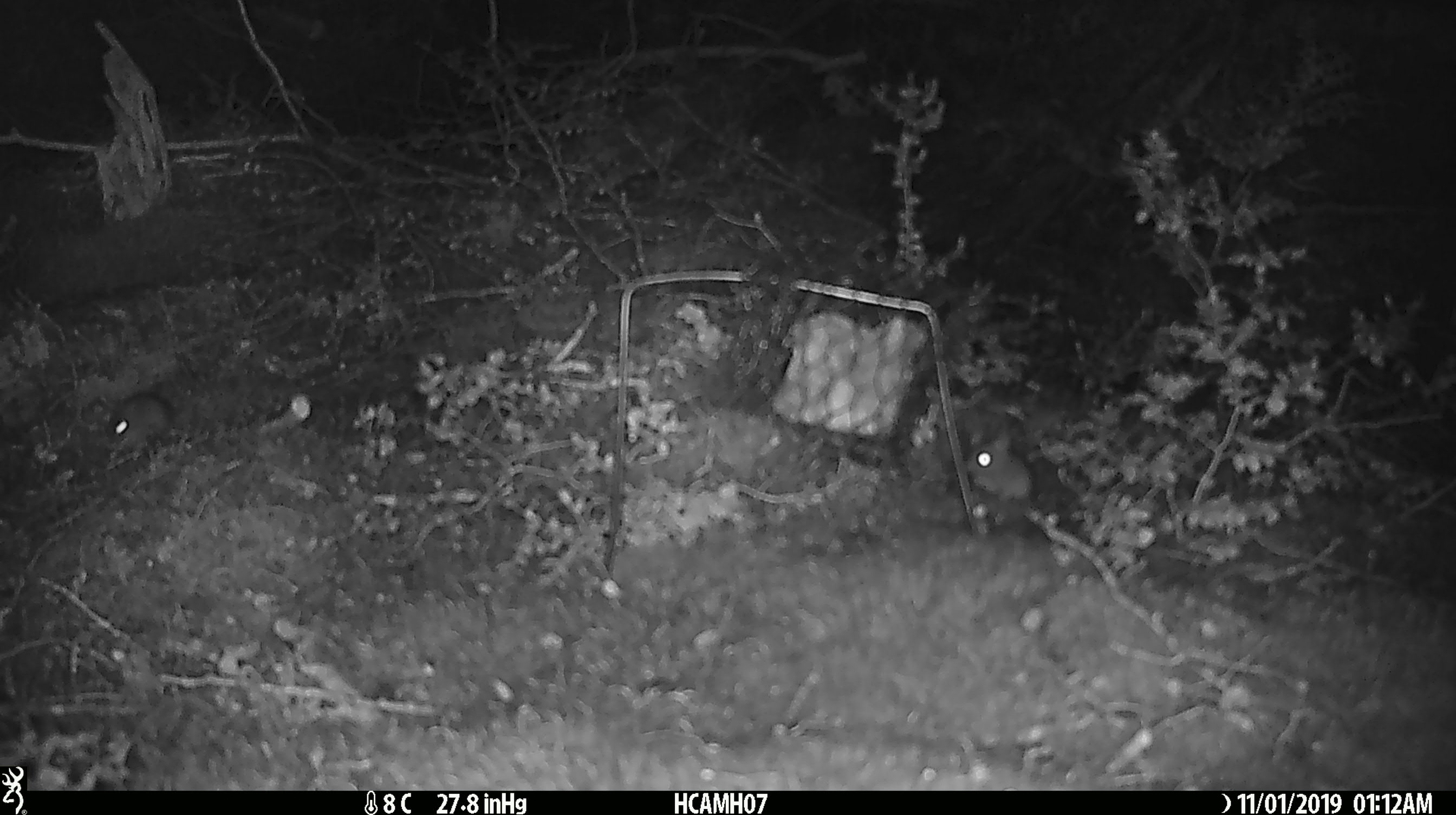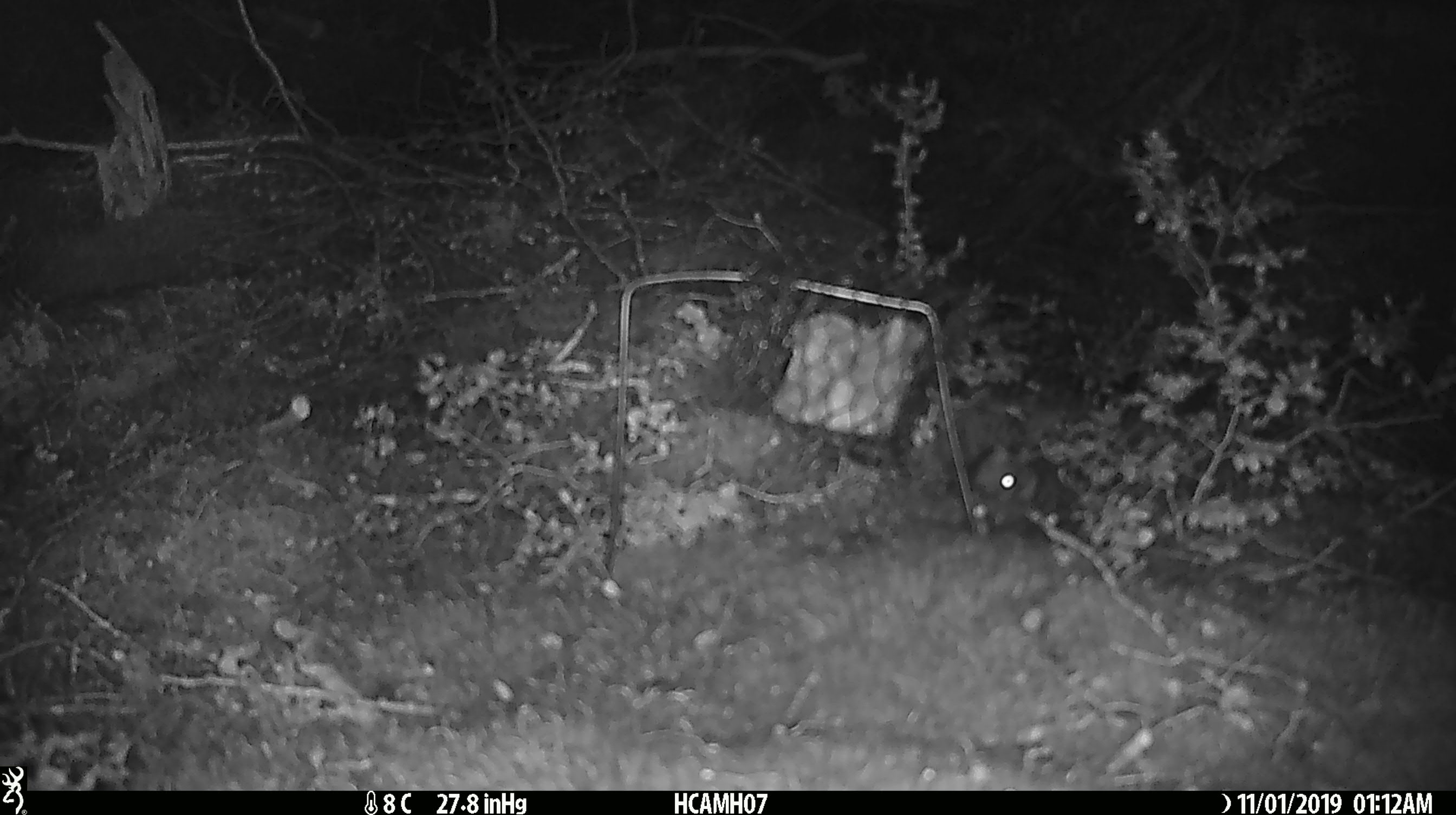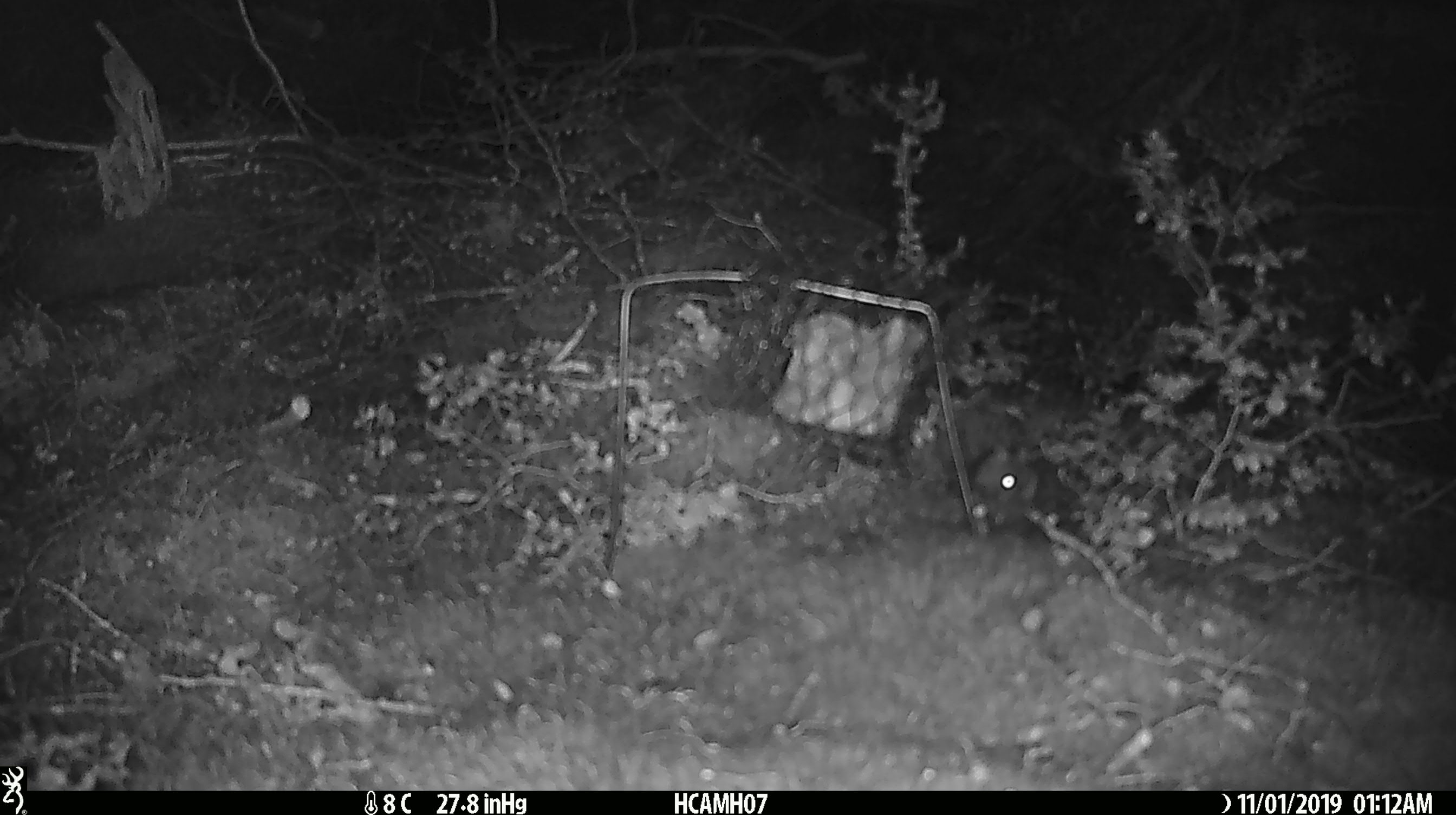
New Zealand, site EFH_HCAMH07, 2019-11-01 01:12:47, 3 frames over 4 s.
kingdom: Animalia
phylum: Chordata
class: Mammalia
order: Rodentia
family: Muridae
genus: Mus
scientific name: Mus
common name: mouse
Mouse (Mus).